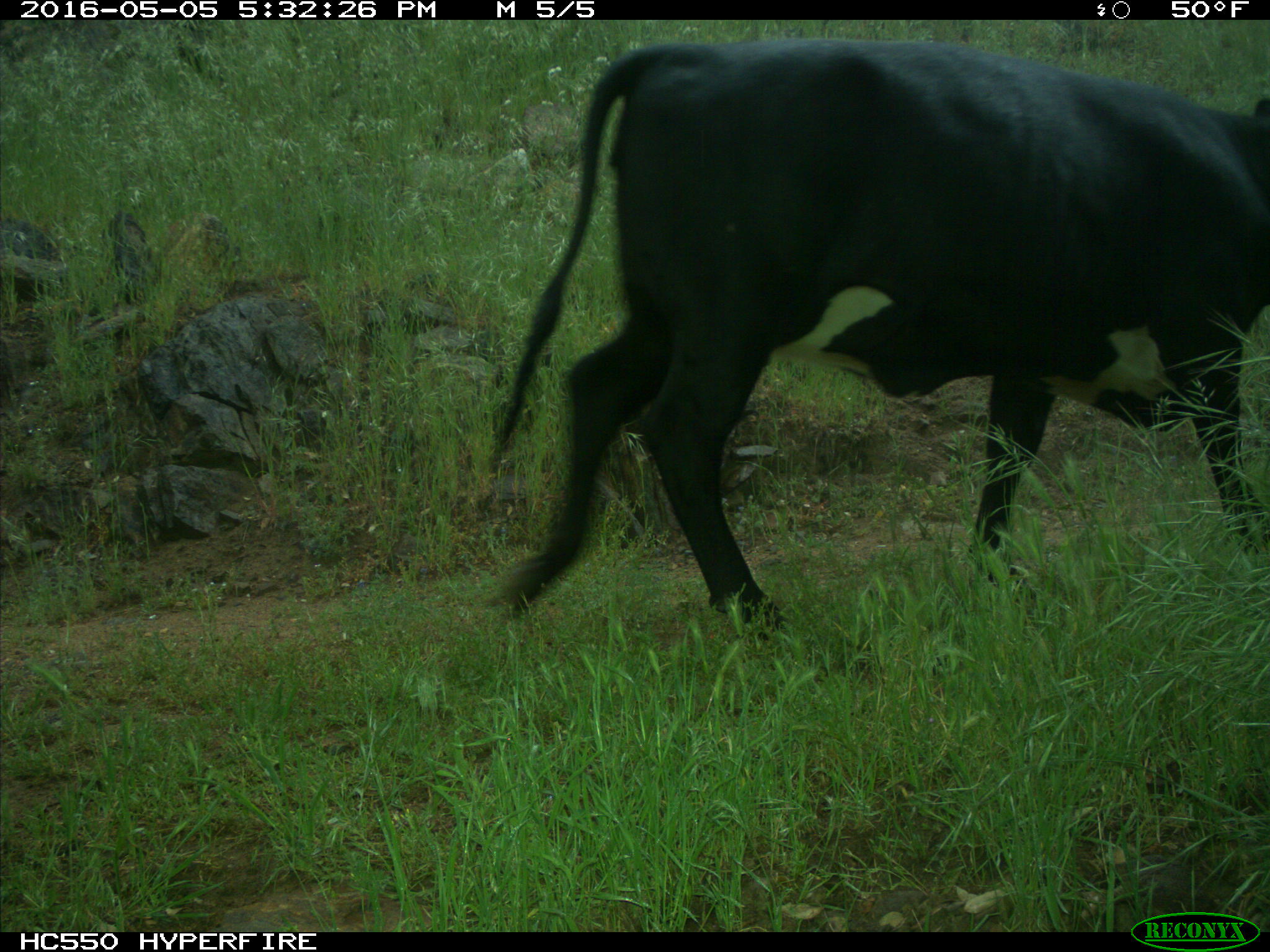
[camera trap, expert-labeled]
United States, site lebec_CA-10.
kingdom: Animalia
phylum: Chordata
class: Mammalia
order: Artiodactyla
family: Bovidae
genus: Bos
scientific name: Bos taurus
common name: domestic cow